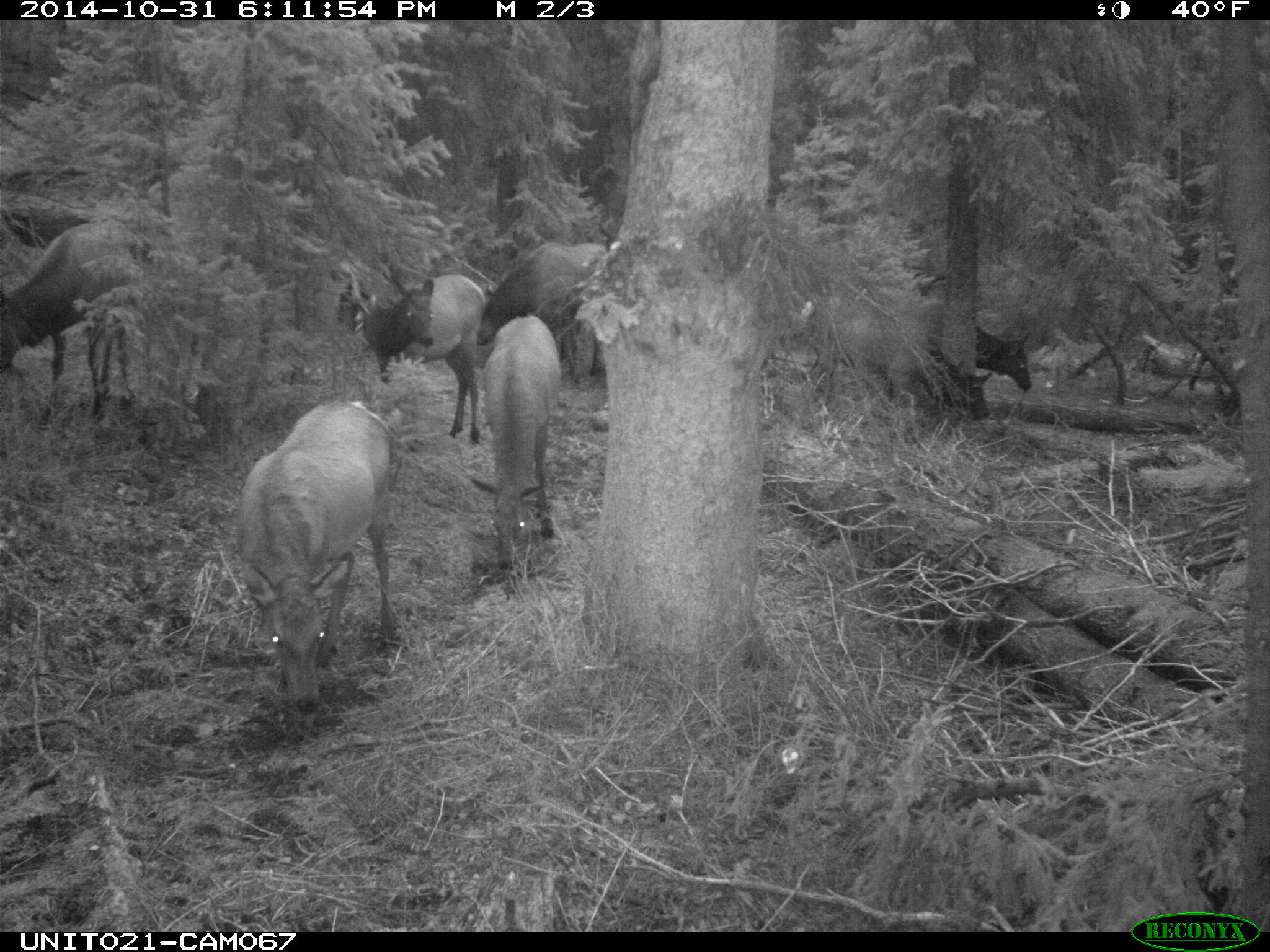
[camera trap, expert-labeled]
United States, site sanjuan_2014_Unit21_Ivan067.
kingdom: Animalia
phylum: Chordata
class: Mammalia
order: Artiodactyla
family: Cervidae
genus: Cervus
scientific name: Cervus elaphus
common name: red deer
Cervus elaphus (red deer).